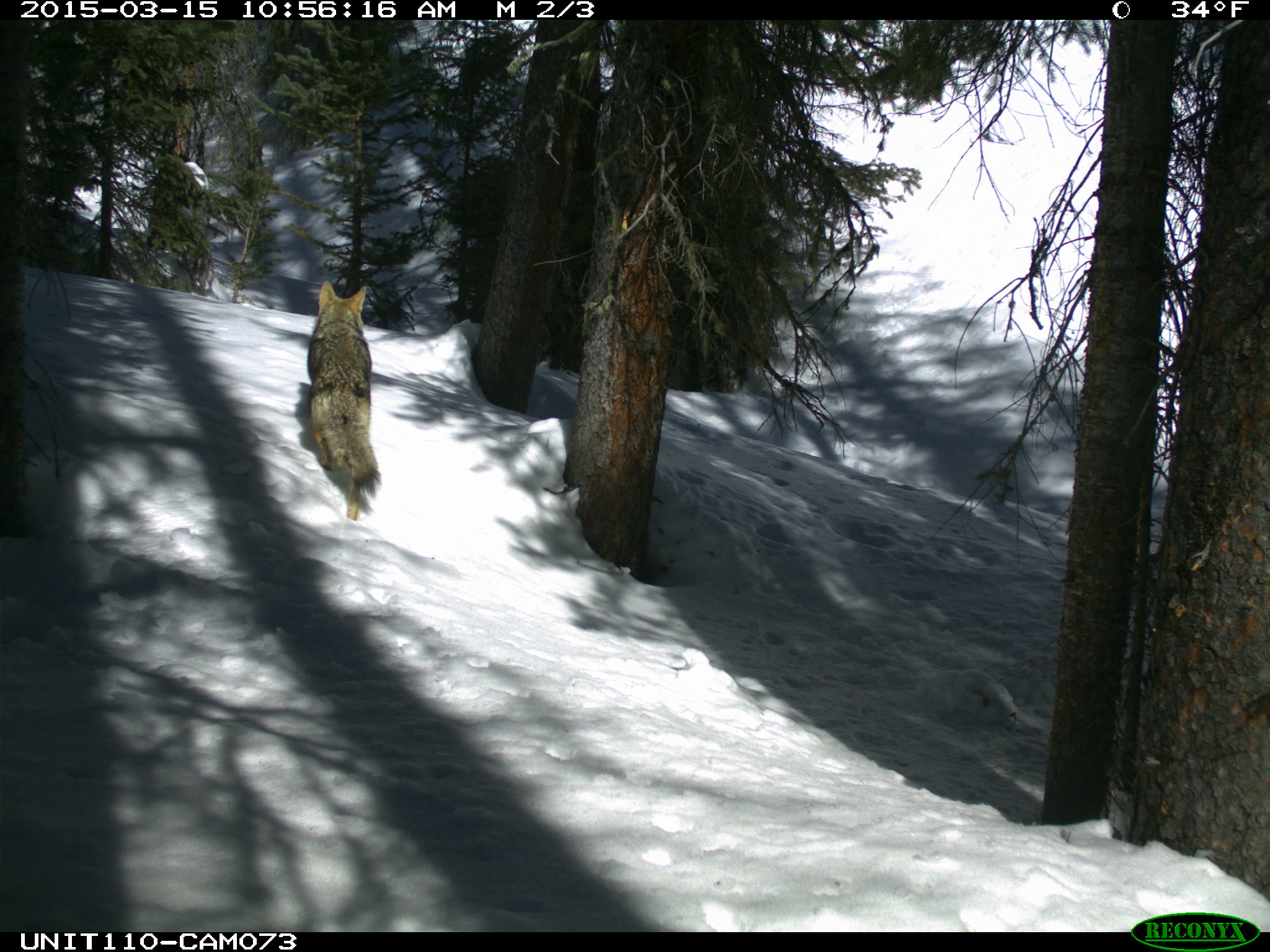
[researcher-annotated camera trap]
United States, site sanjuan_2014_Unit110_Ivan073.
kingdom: Animalia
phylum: Chordata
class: Mammalia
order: Carnivora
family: Canidae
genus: Canis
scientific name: Canis latrans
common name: coyote